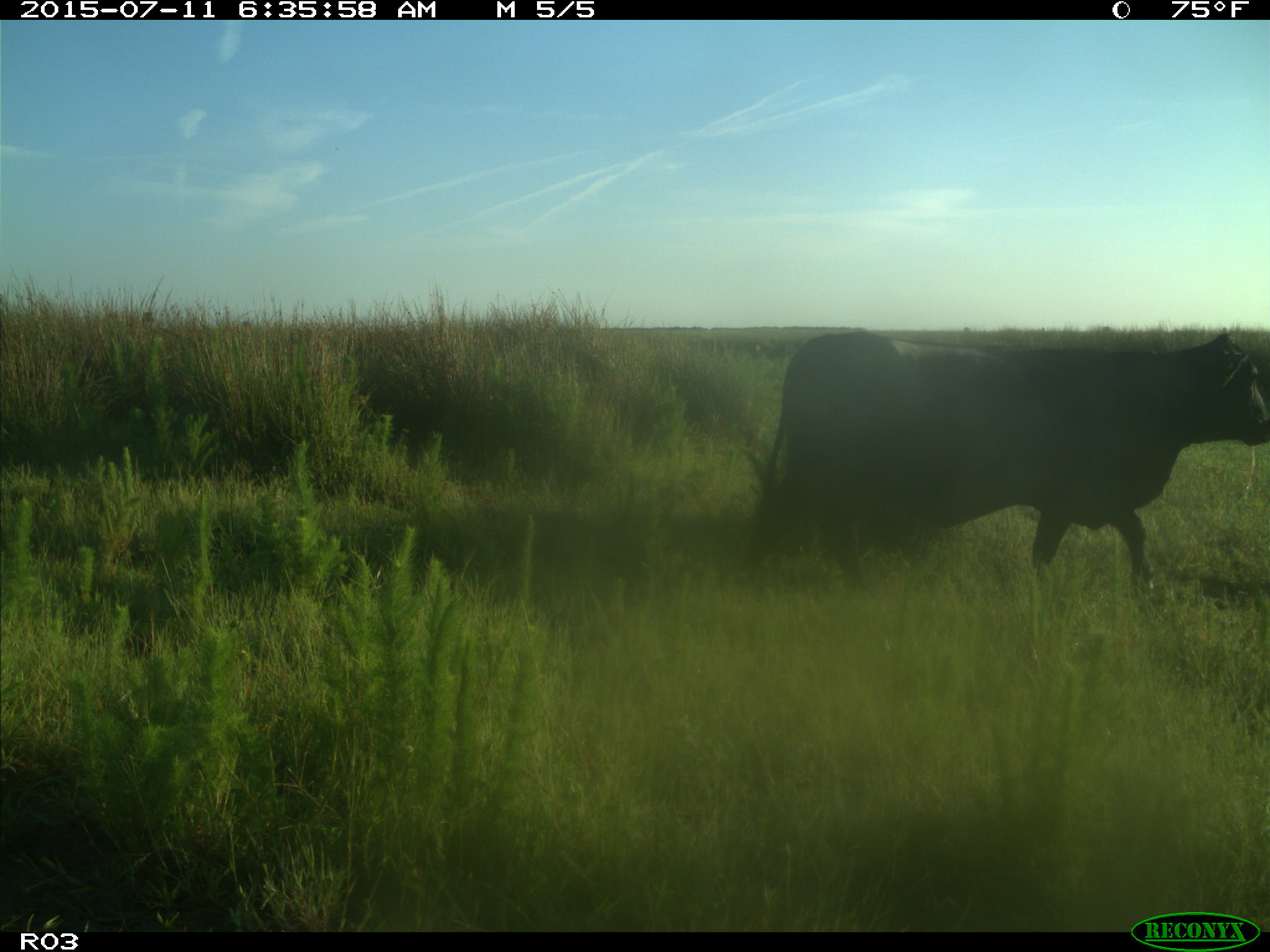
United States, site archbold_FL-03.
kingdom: Animalia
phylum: Chordata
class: Mammalia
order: Artiodactyla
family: Bovidae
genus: Bos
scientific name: Bos taurus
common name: domestic cow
Bos taurus (domestic cow).